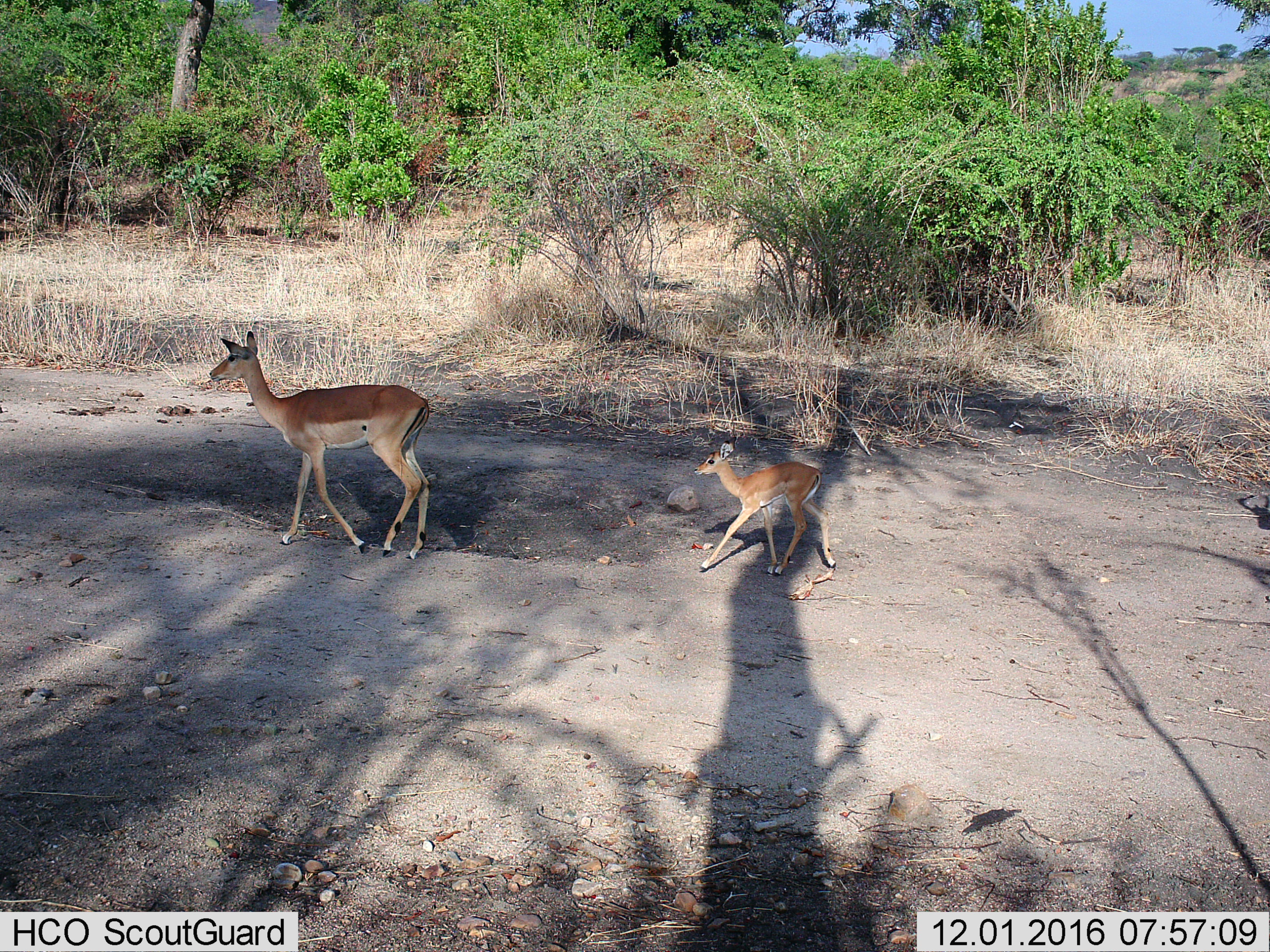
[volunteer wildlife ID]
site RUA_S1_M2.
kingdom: Animalia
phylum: Chordata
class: Mammalia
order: Artiodactyla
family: Bovidae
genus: Aepyceros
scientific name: Aepyceros melampus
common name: impala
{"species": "impala (Aepyceros melampus)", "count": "2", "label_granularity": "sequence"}